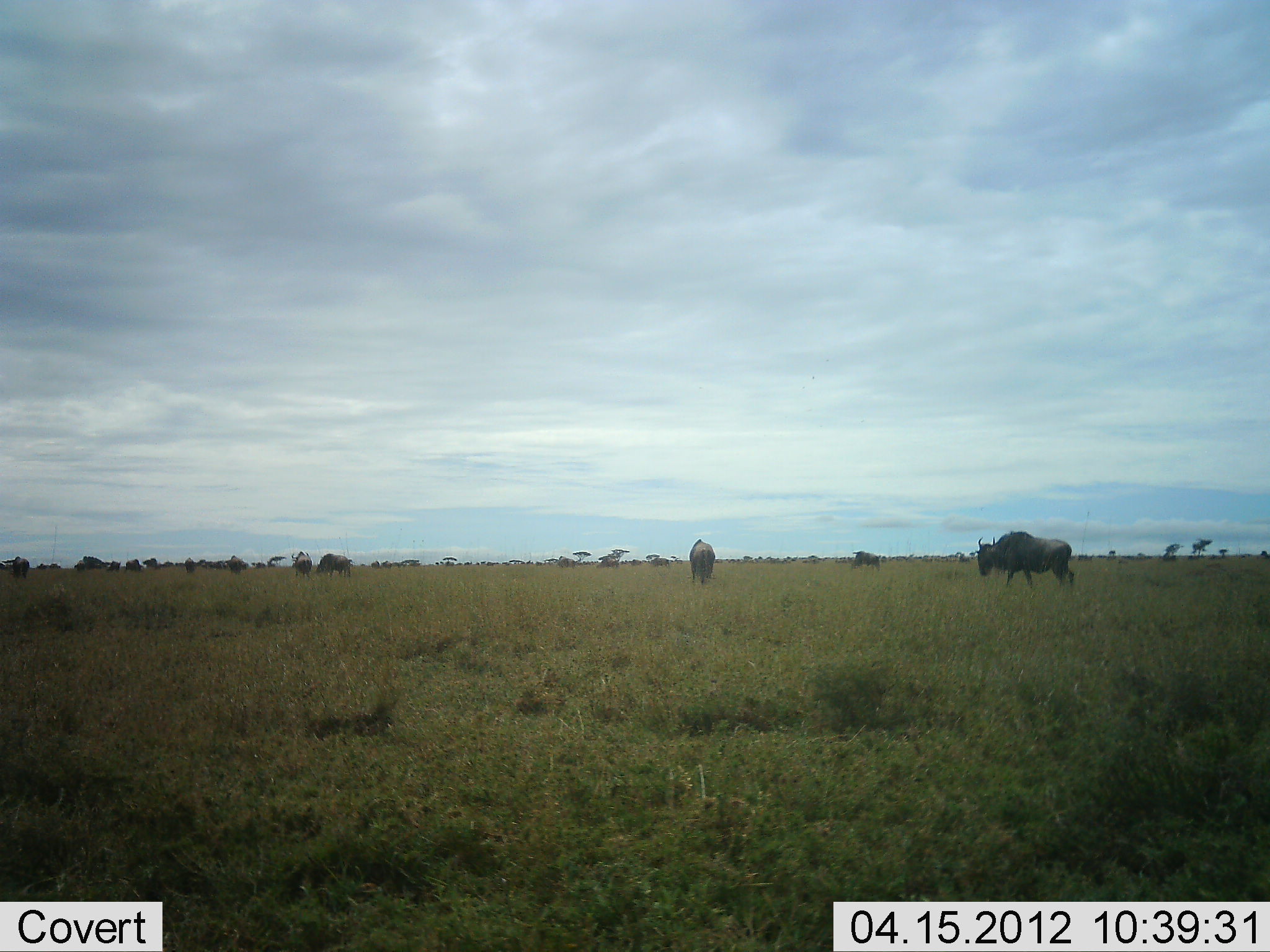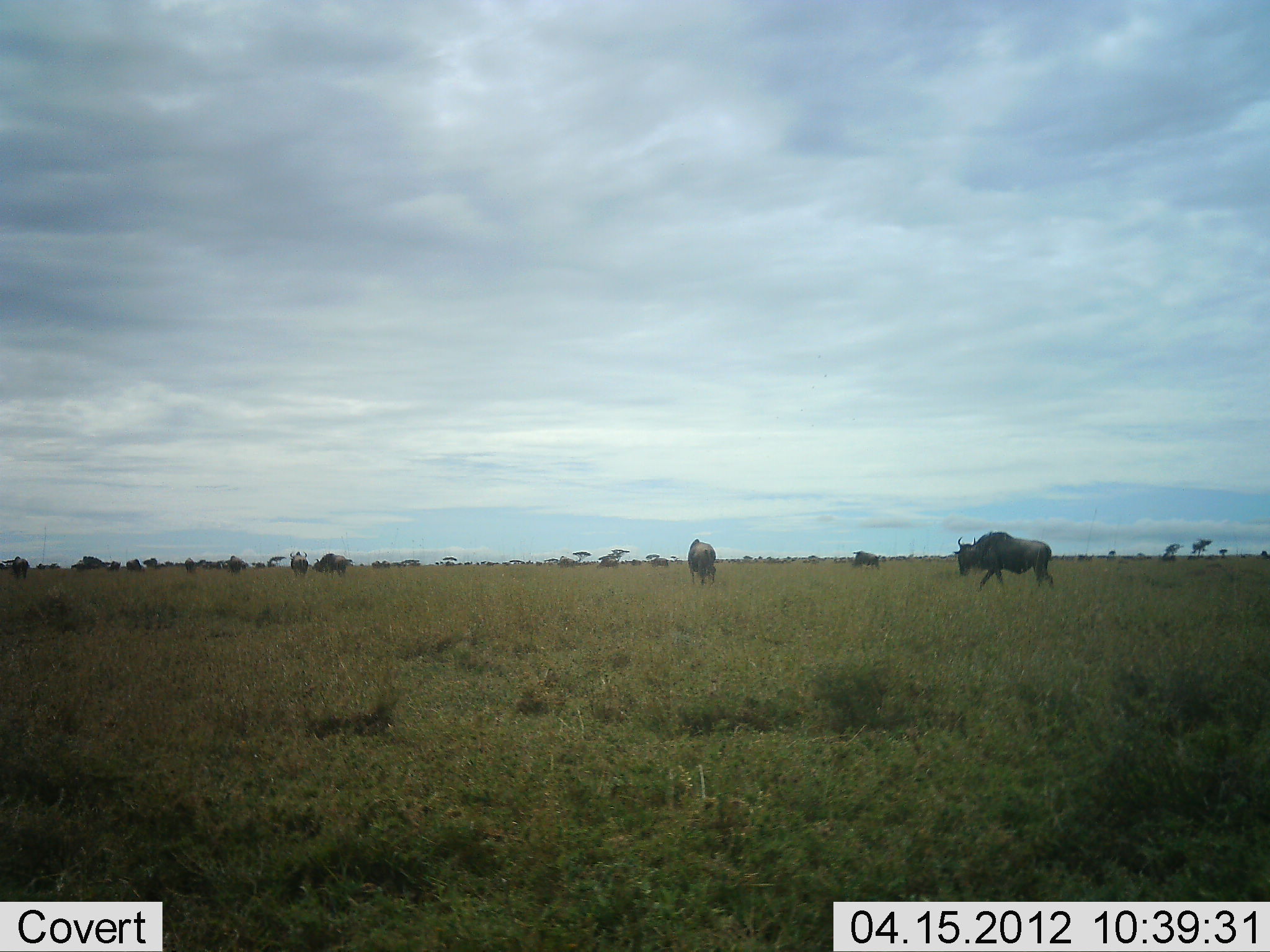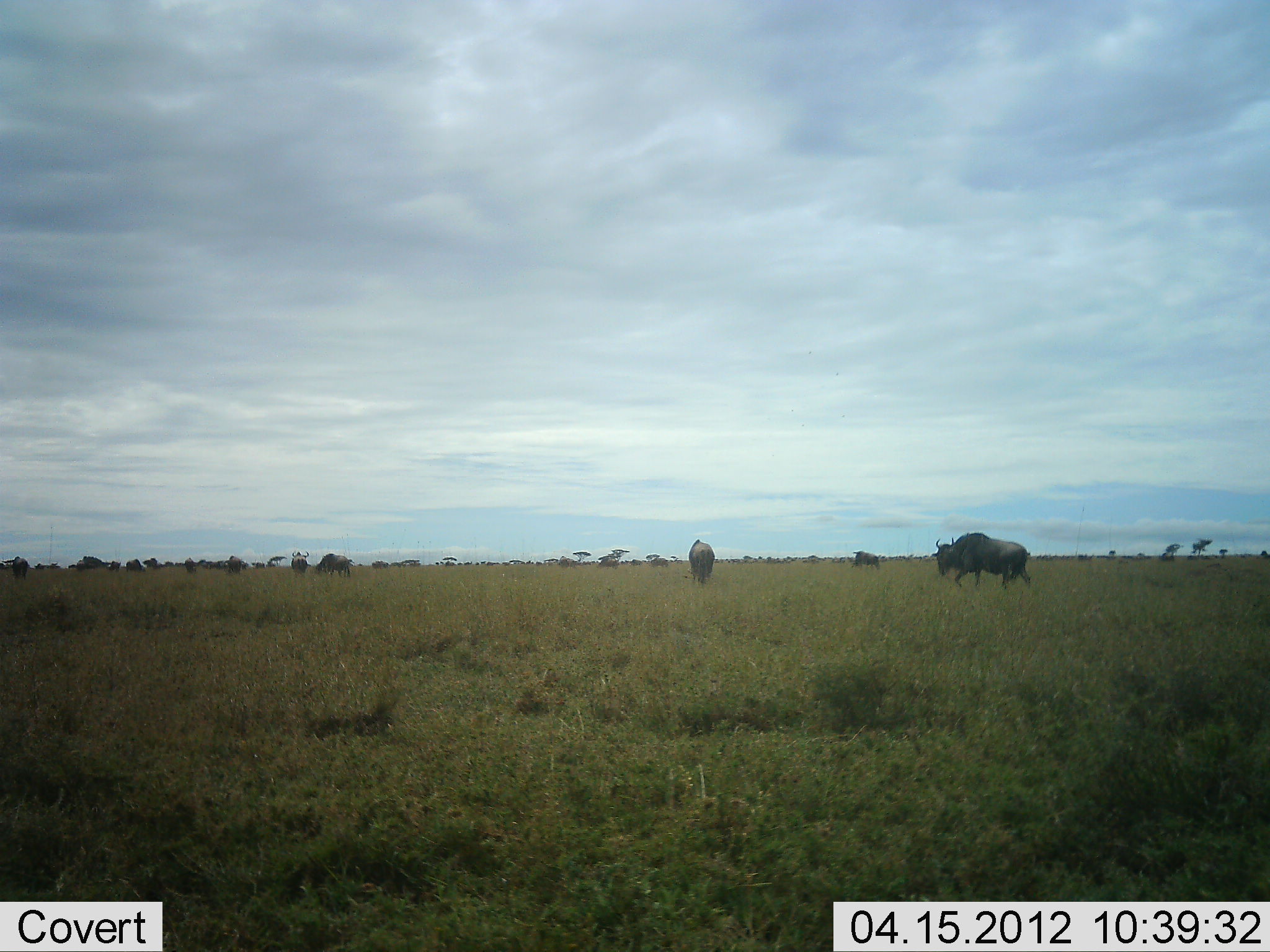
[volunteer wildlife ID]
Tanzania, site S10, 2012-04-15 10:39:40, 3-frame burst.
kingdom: Animalia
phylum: Chordata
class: Mammalia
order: Artiodactyla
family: Bovidae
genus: Connochaetes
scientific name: Connochaetes taurinus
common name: blue wildebeest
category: wildebeest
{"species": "wildebeest (blue wildebeest) (Connochaetes taurinus)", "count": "10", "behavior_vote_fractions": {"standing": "38%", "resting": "0%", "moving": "92%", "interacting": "0%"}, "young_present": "0%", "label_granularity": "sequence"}